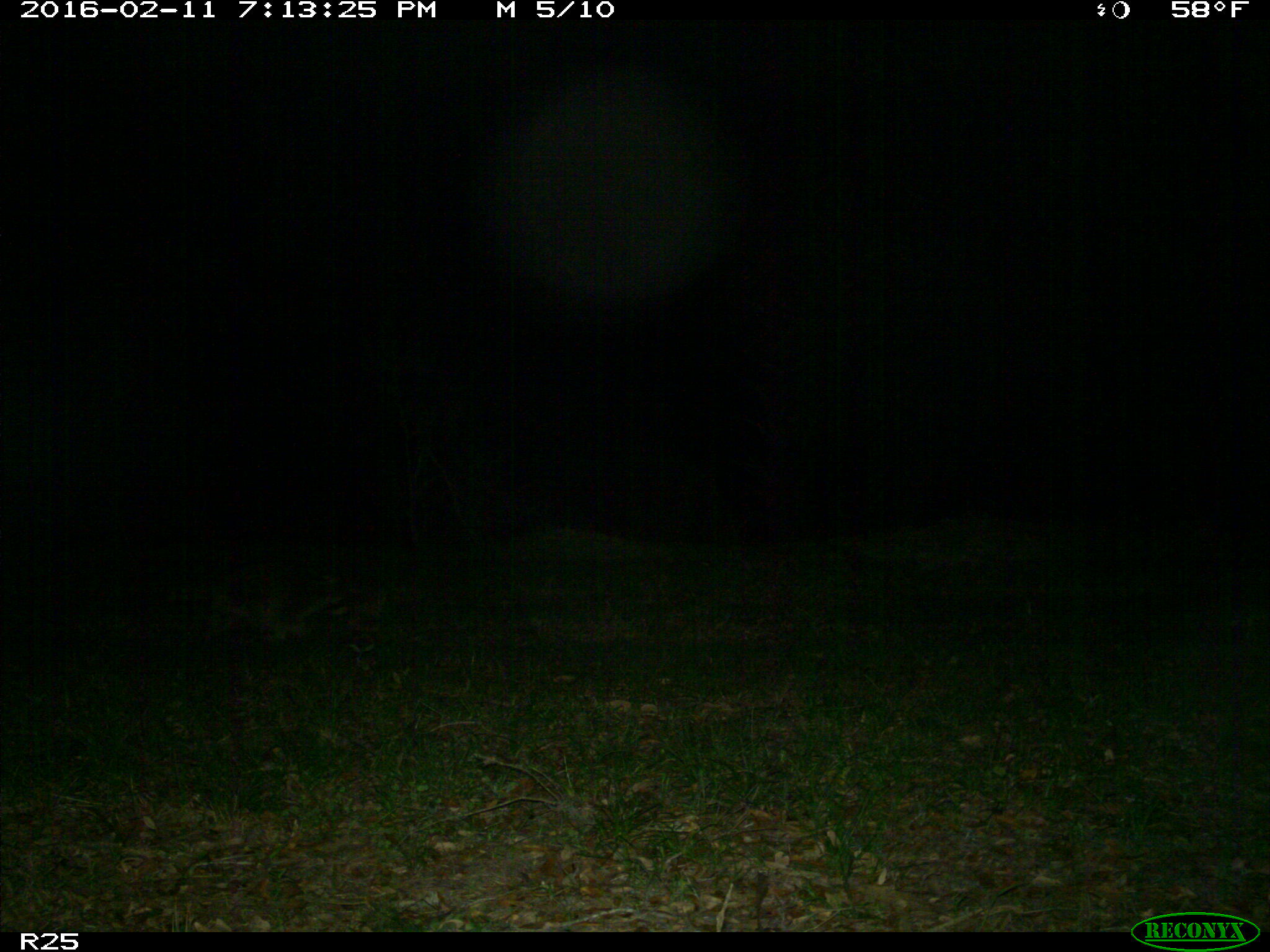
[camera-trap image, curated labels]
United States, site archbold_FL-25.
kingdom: Animalia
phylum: Chordata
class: Mammalia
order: Carnivora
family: Procyonidae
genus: Procyon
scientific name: Procyon lotor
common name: common raccoon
Procyon lotor (common raccoon).